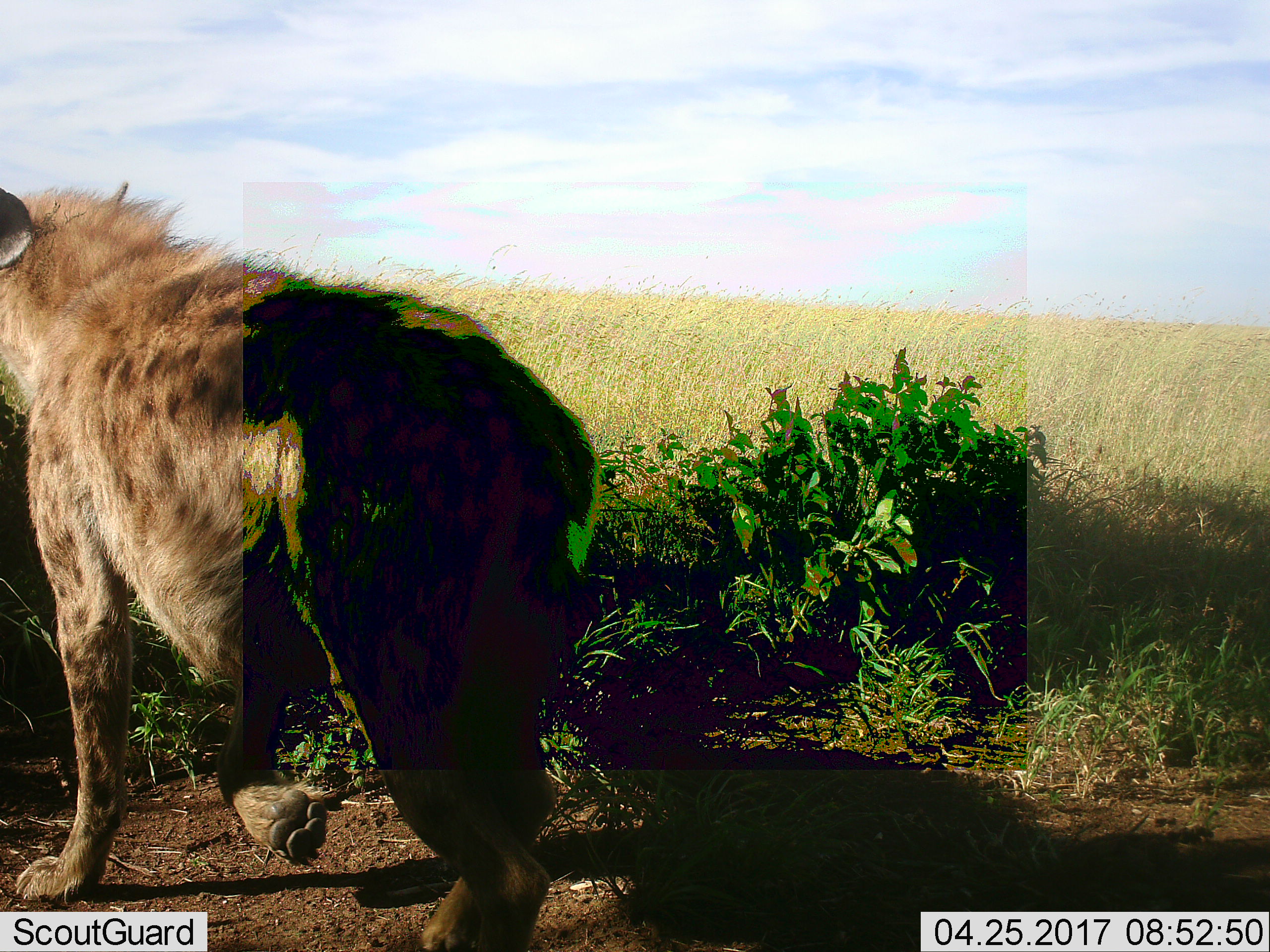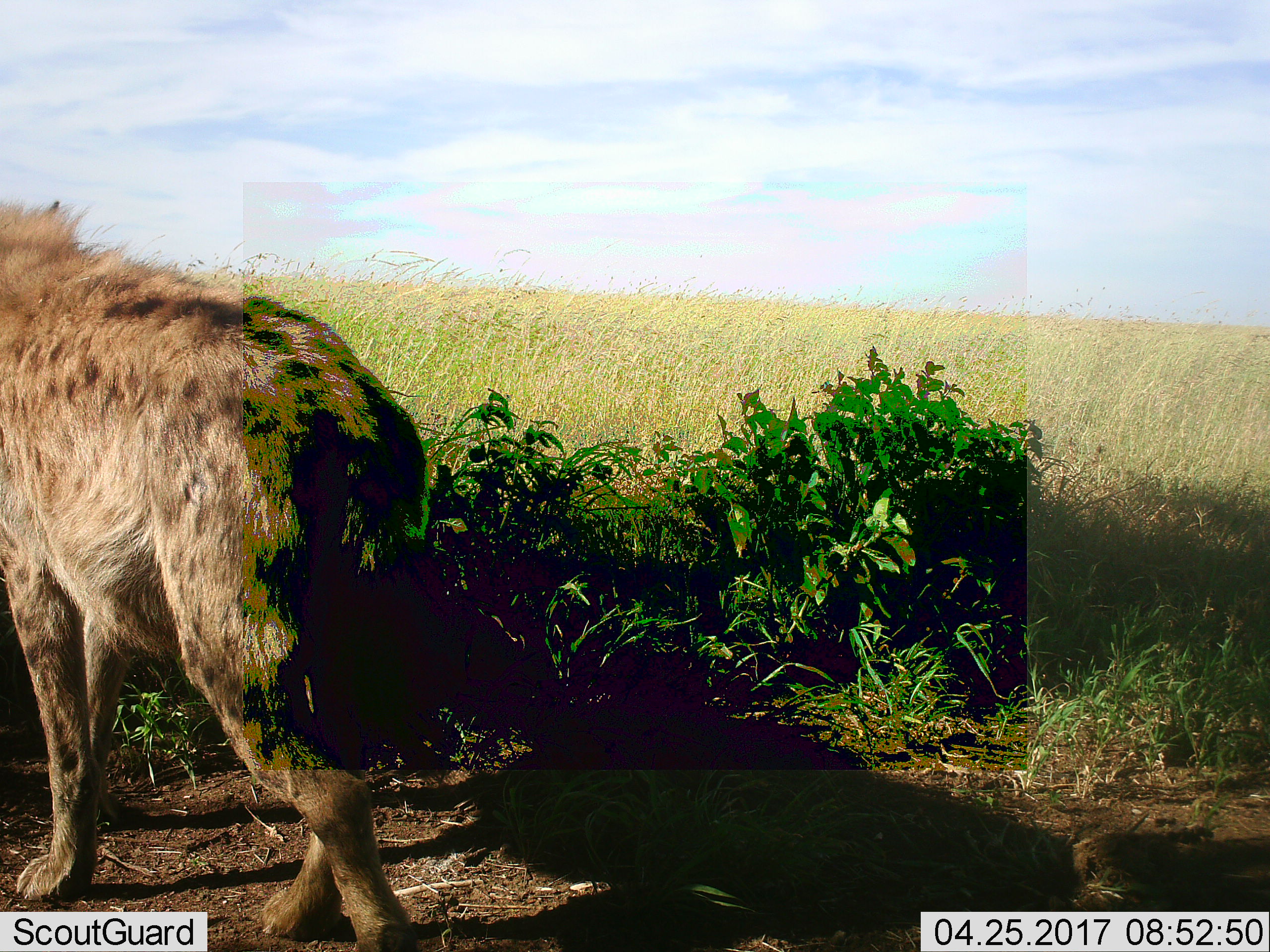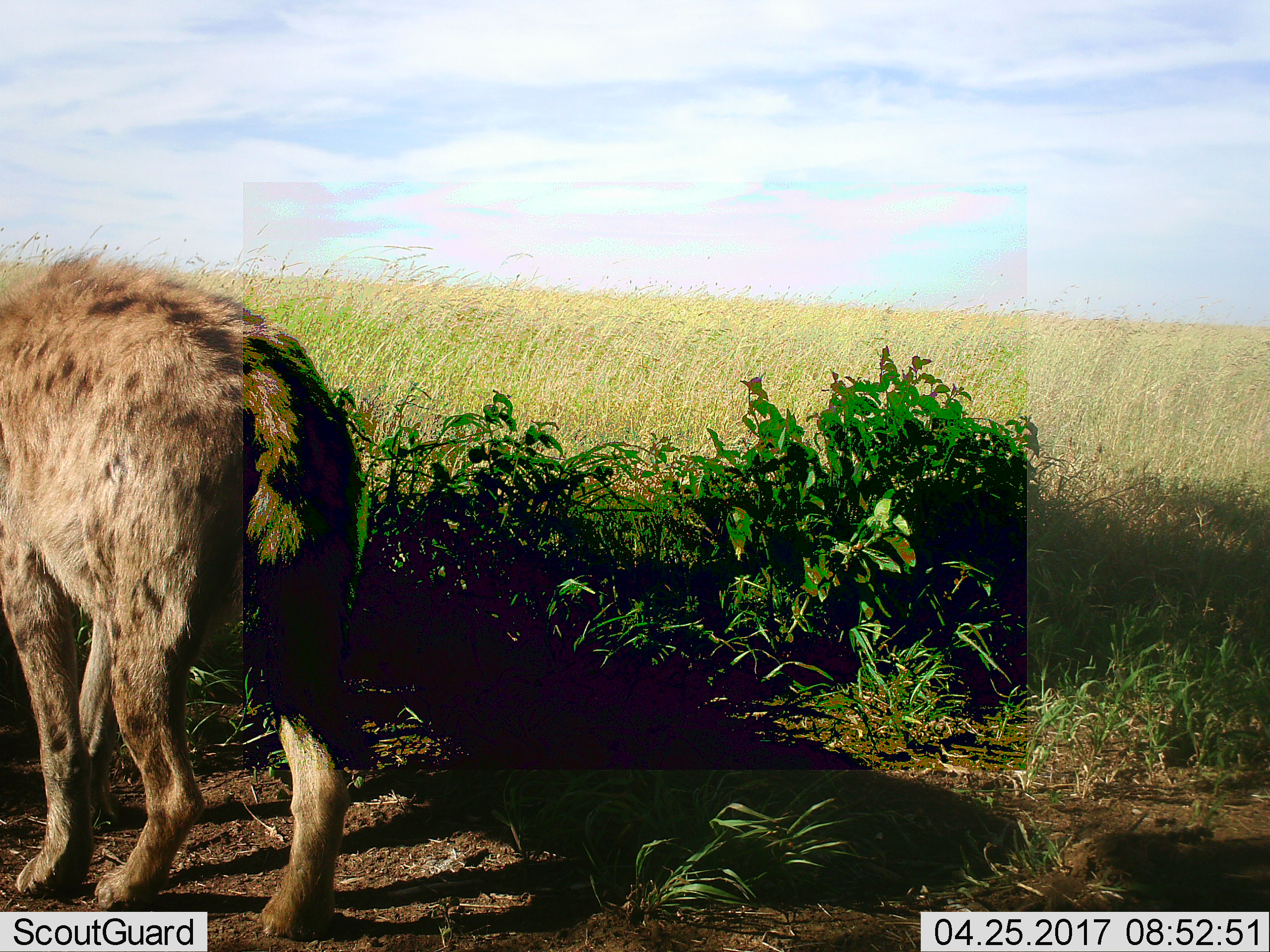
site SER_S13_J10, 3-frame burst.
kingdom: Animalia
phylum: Chordata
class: Mammalia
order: Carnivora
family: Hyaenidae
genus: Crocuta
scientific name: Crocuta crocuta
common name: spotted hyena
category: hyenaspotted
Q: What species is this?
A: Hyenaspotted (spotted hyena) (Crocuta crocuta).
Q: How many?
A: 1.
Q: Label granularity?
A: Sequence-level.